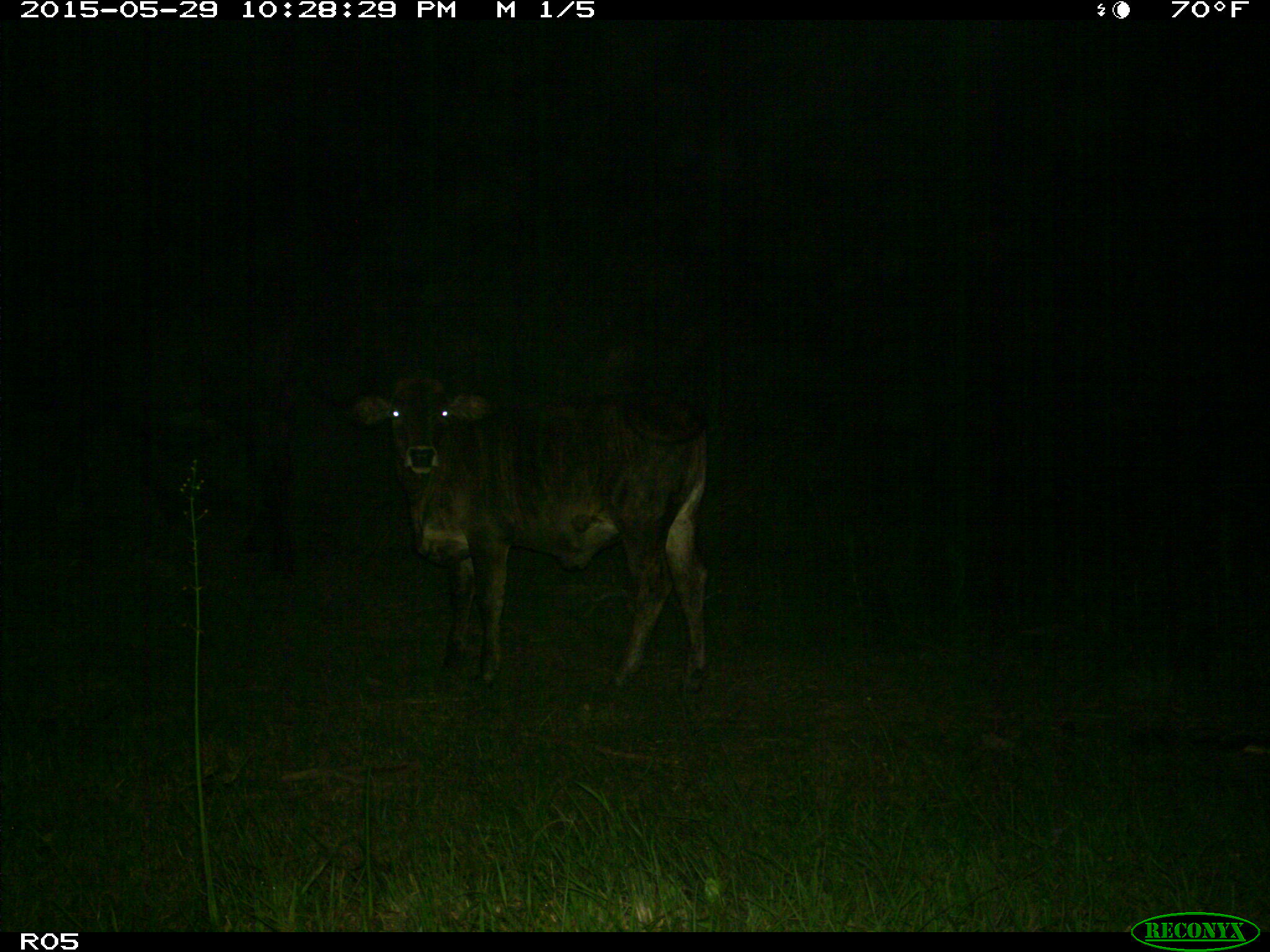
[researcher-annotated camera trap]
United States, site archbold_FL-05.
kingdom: Animalia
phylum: Chordata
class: Mammalia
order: Artiodactyla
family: Bovidae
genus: Bos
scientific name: Bos taurus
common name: domestic cow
Bos taurus (domestic cow).